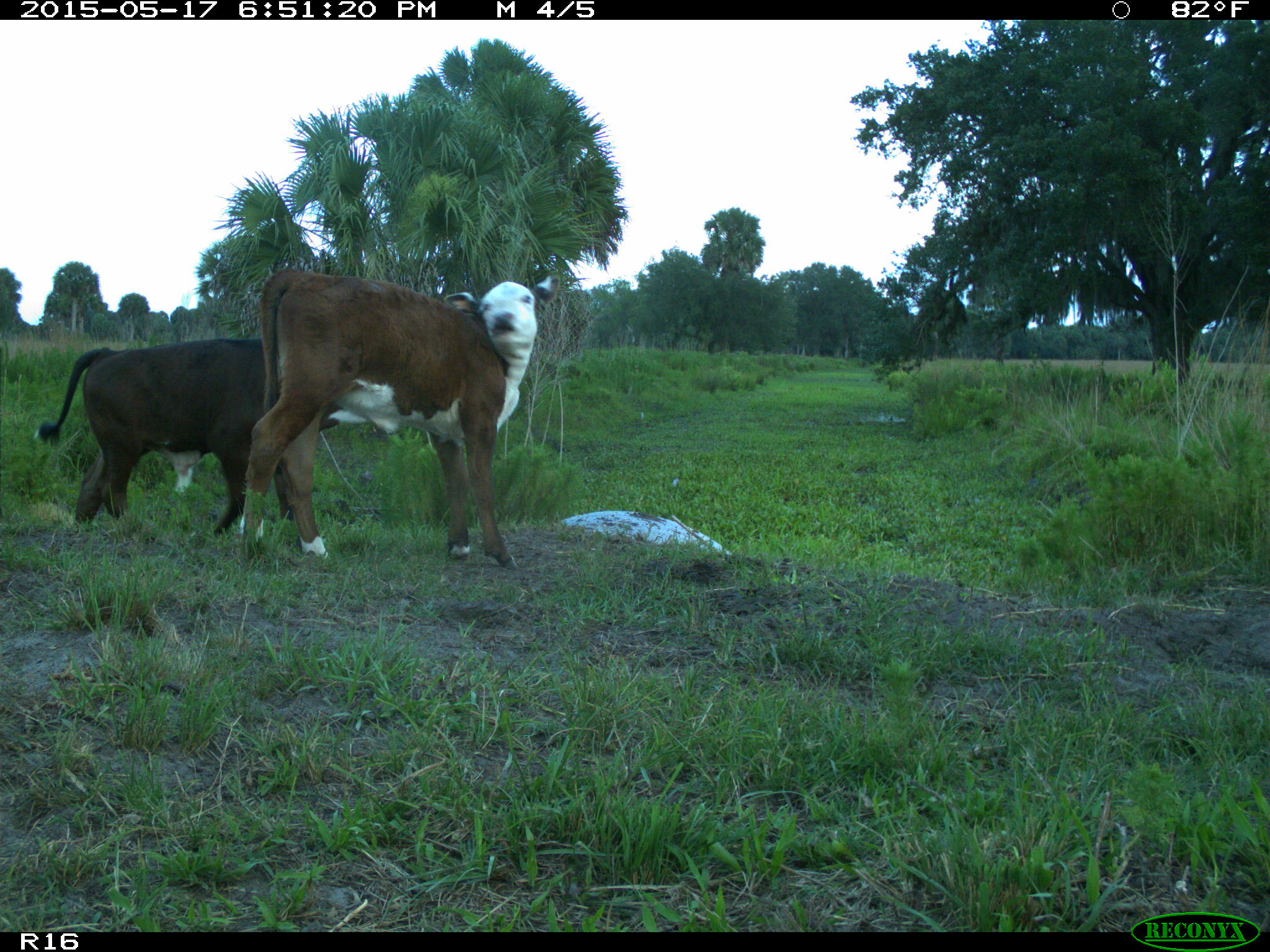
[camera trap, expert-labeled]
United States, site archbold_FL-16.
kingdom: Animalia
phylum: Chordata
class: Mammalia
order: Artiodactyla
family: Bovidae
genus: Bos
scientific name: Bos taurus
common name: domestic cow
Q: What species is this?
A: Bos taurus (domestic cow).